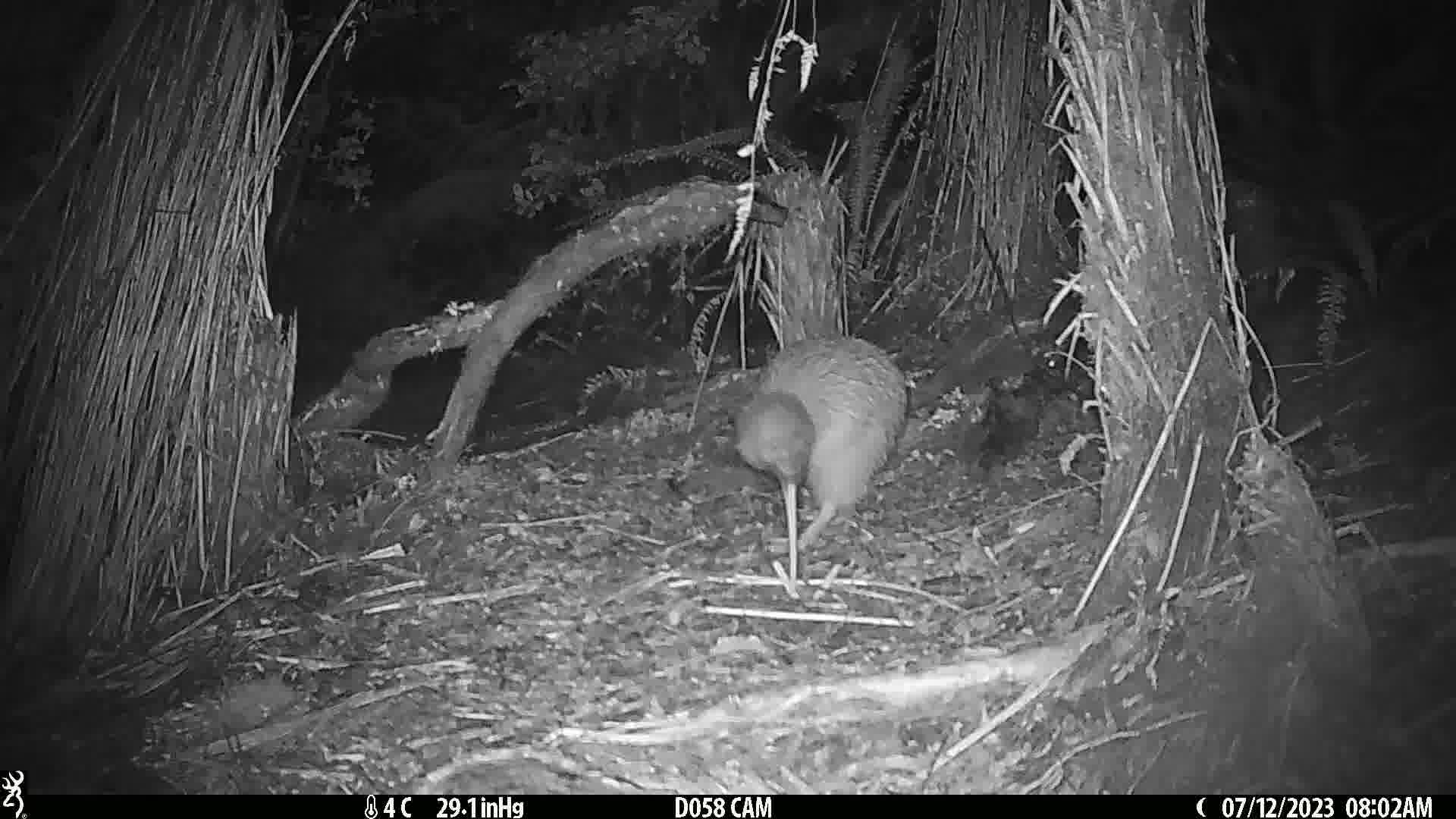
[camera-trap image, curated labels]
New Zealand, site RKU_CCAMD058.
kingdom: Animalia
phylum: Chordata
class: Aves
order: Apterygiformes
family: Apterygidae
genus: Apteryx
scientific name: Apteryx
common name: kiwi